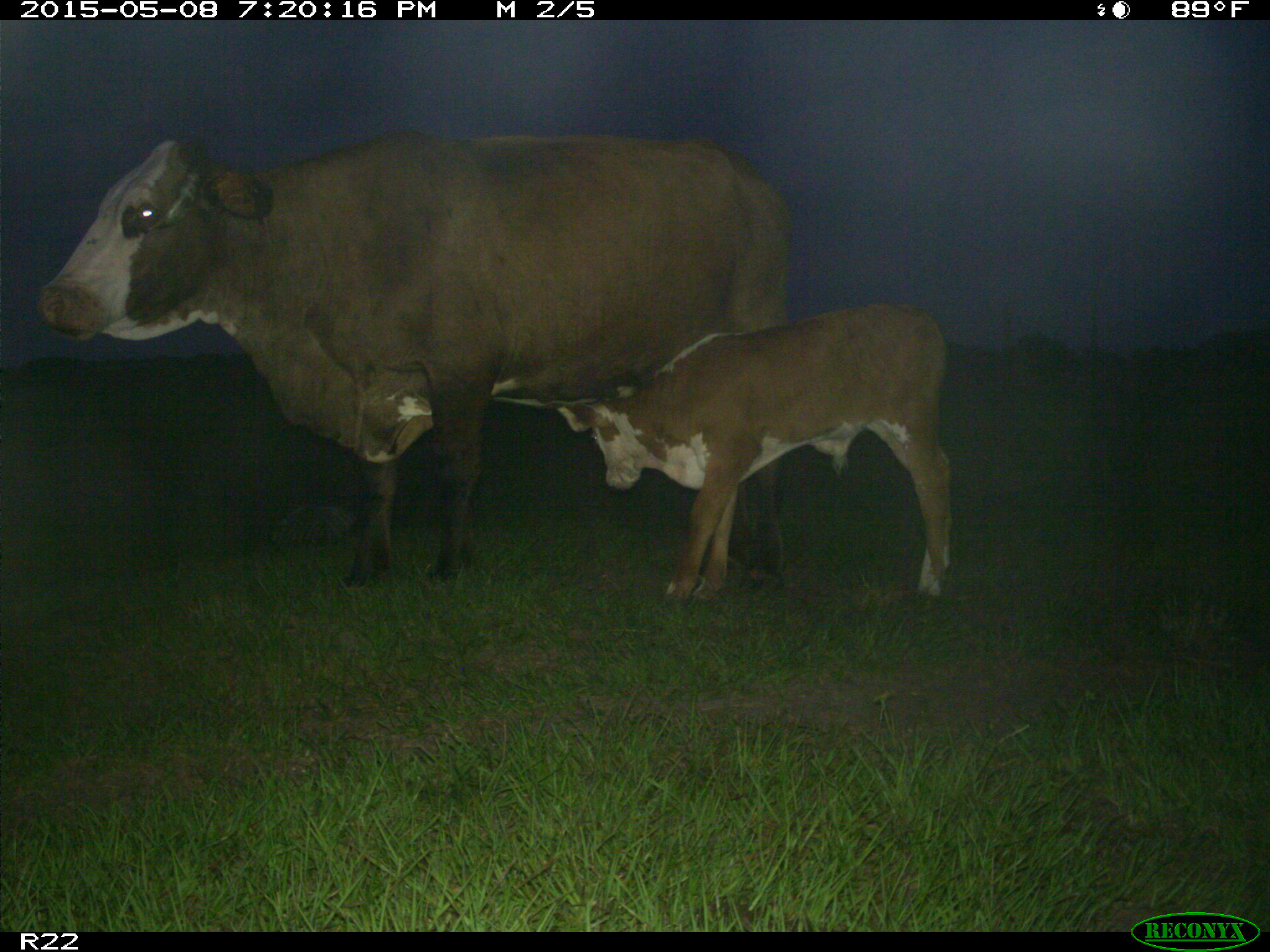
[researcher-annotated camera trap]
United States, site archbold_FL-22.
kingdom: Animalia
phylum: Chordata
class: Mammalia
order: Artiodactyla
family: Bovidae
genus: Bos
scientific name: Bos taurus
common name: domestic cow